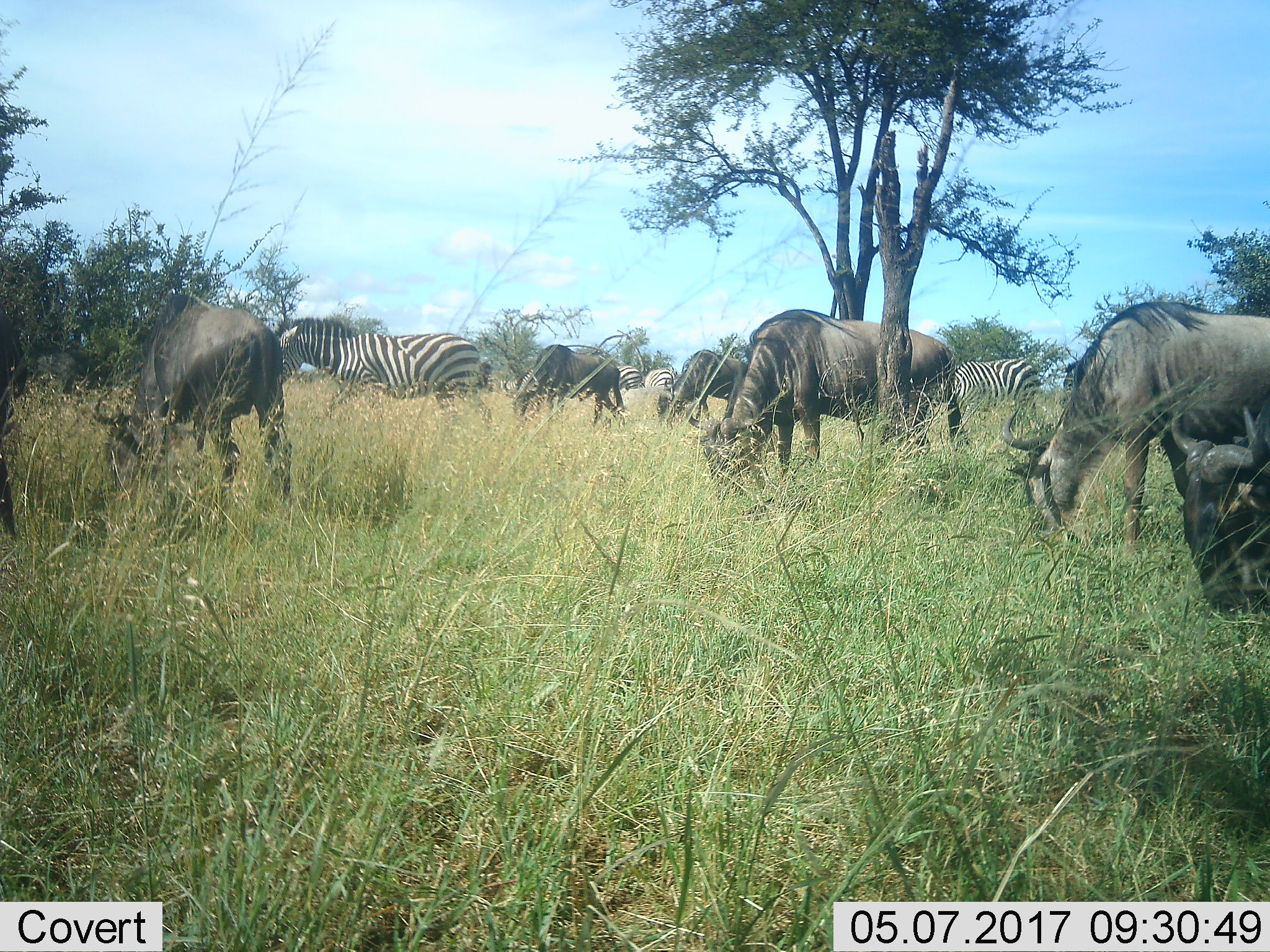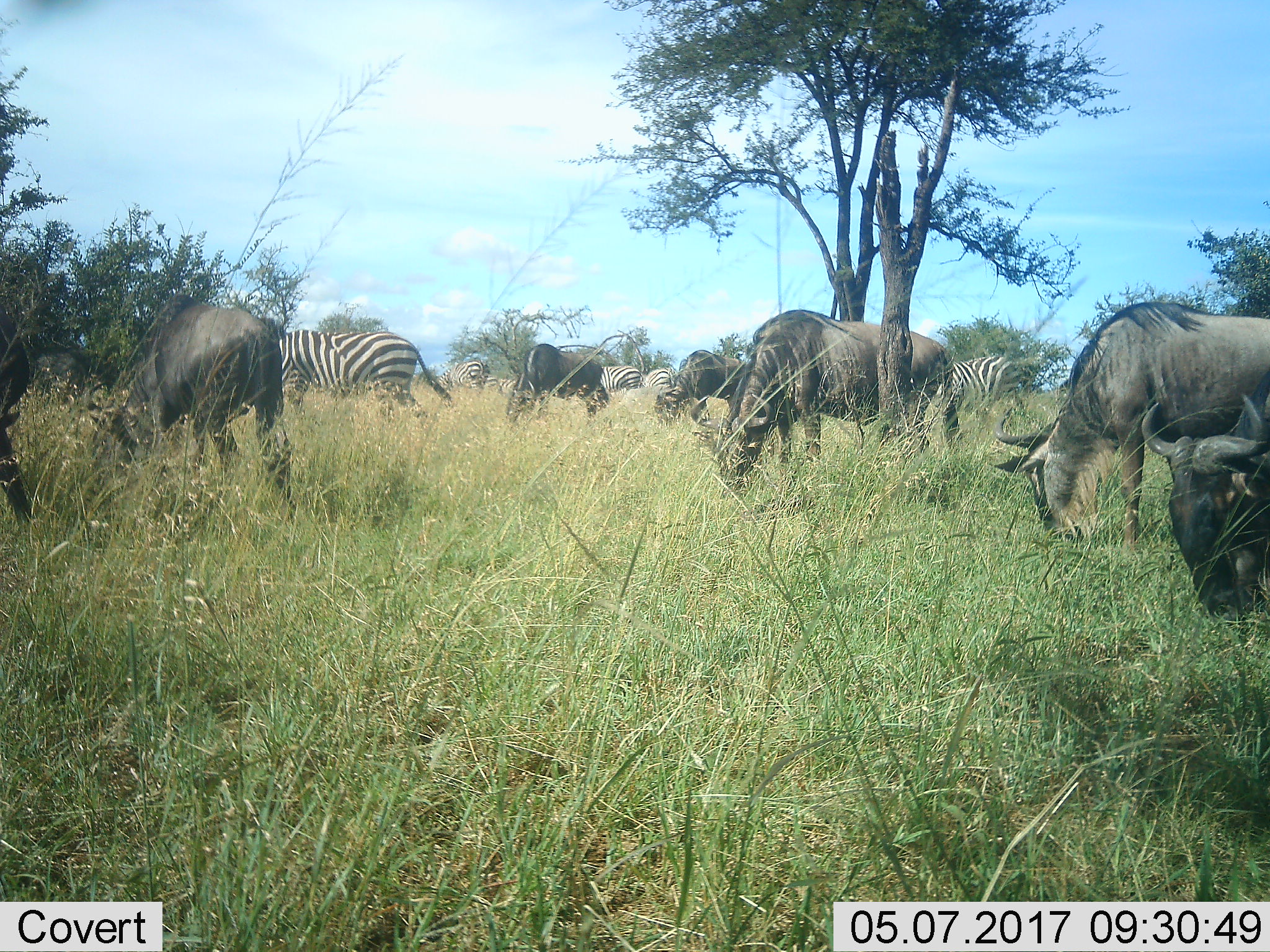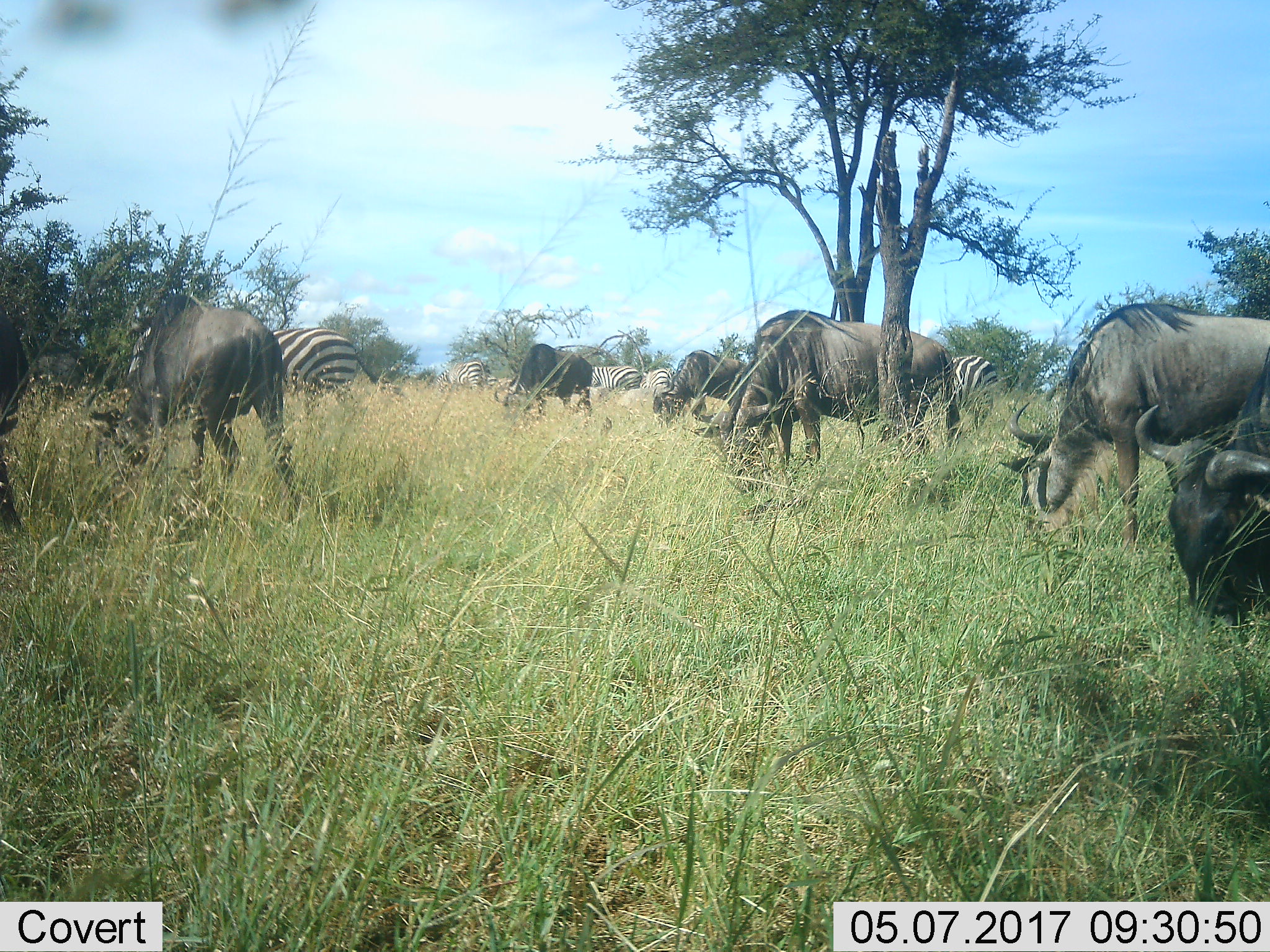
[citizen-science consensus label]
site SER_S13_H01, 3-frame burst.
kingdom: Animalia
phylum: Chordata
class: Mammalia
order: Artiodactyla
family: Bovidae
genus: Connochaetes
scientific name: Connochaetes taurinus taurinus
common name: blue wildebeest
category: wildebeestblue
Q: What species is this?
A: Wildebeestblue (blue wildebeest) (Connochaetes taurinus taurinus).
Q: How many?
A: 6.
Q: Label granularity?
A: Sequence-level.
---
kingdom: Animalia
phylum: Chordata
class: Mammalia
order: Perissodactyla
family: Equidae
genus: Equus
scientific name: Equus quagga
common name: plains zebra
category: zebraplains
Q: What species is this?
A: Zebraplains (plains zebra) (Equus quagga).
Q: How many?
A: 5.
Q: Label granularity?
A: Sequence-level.